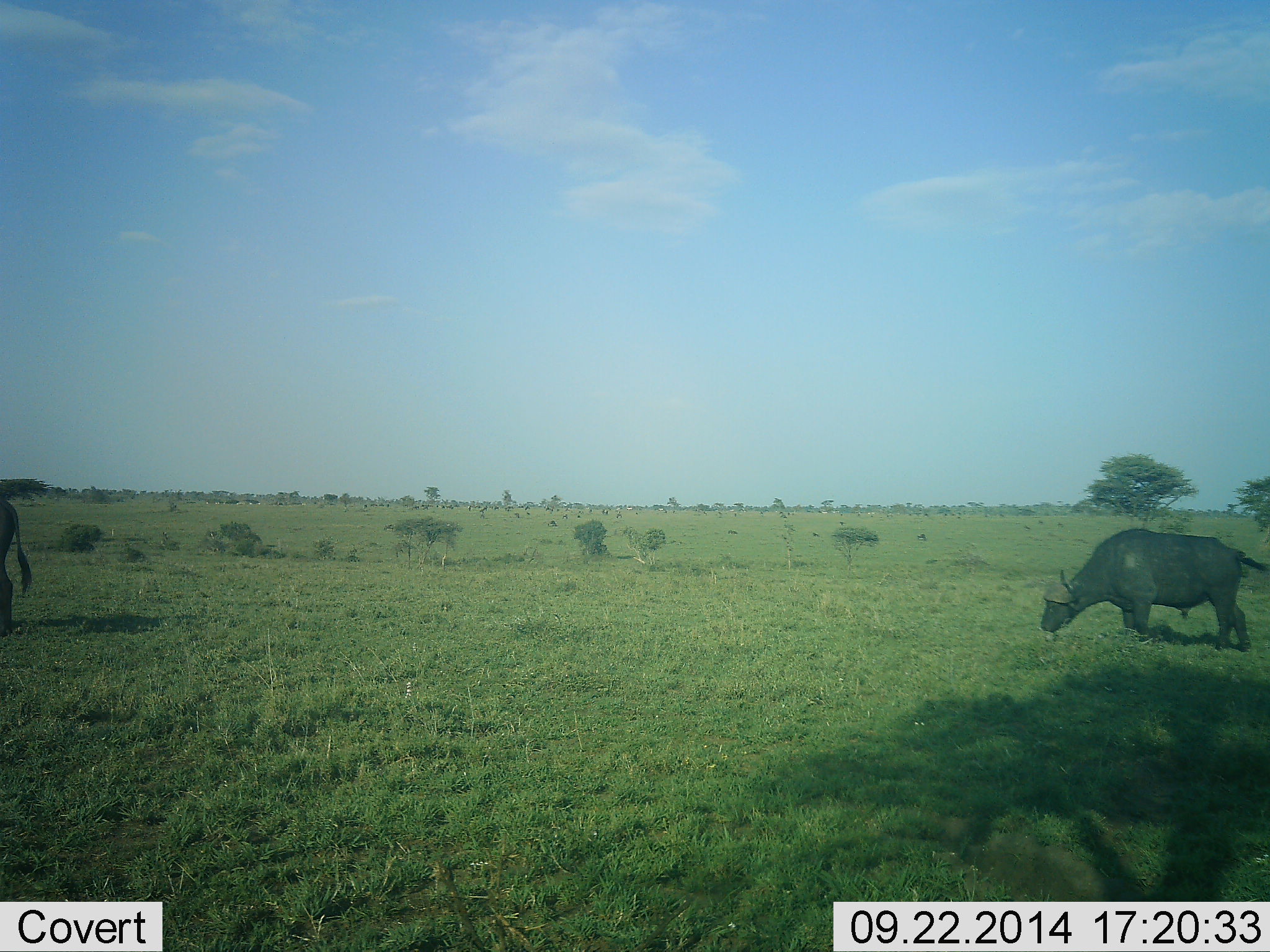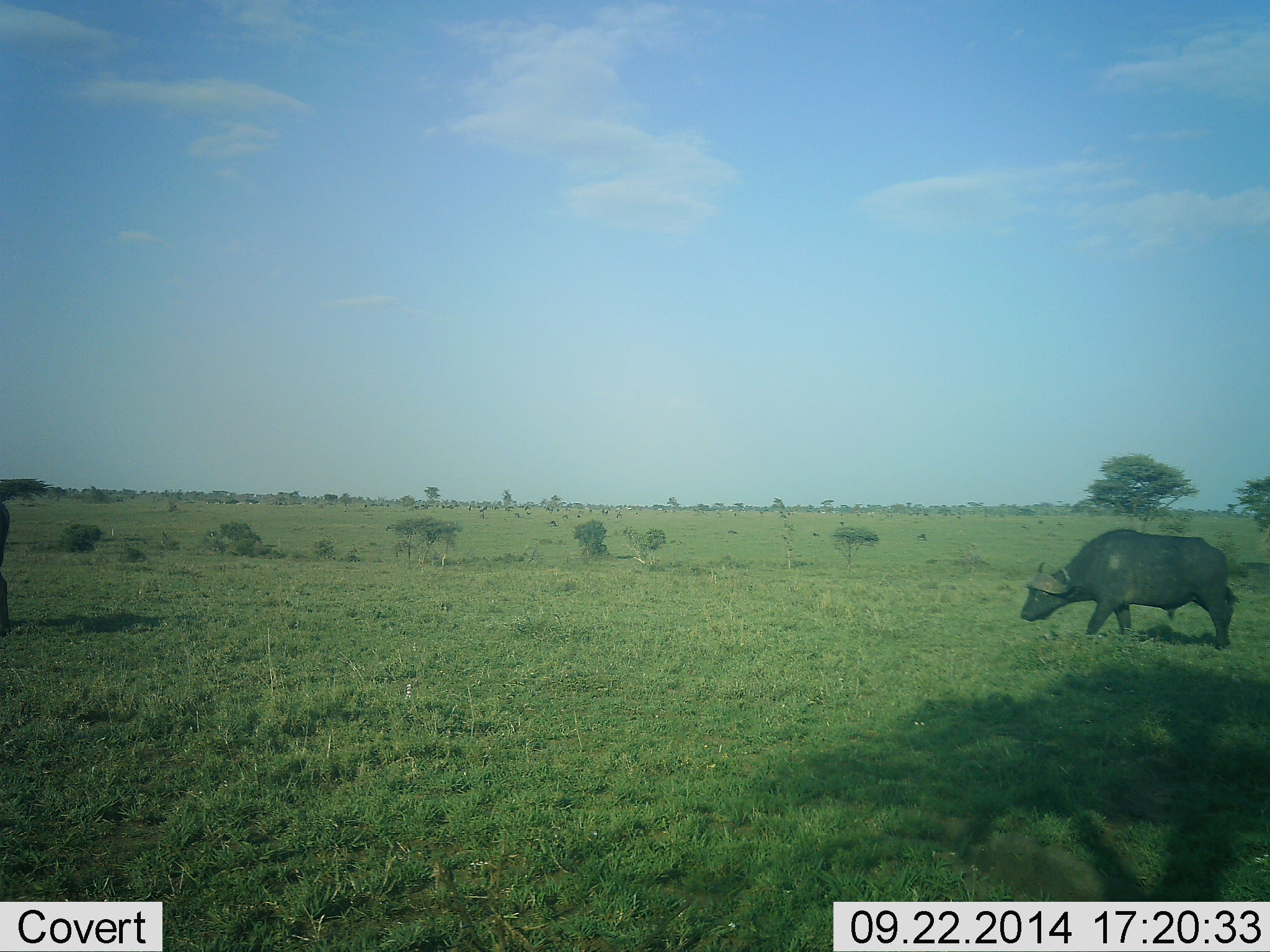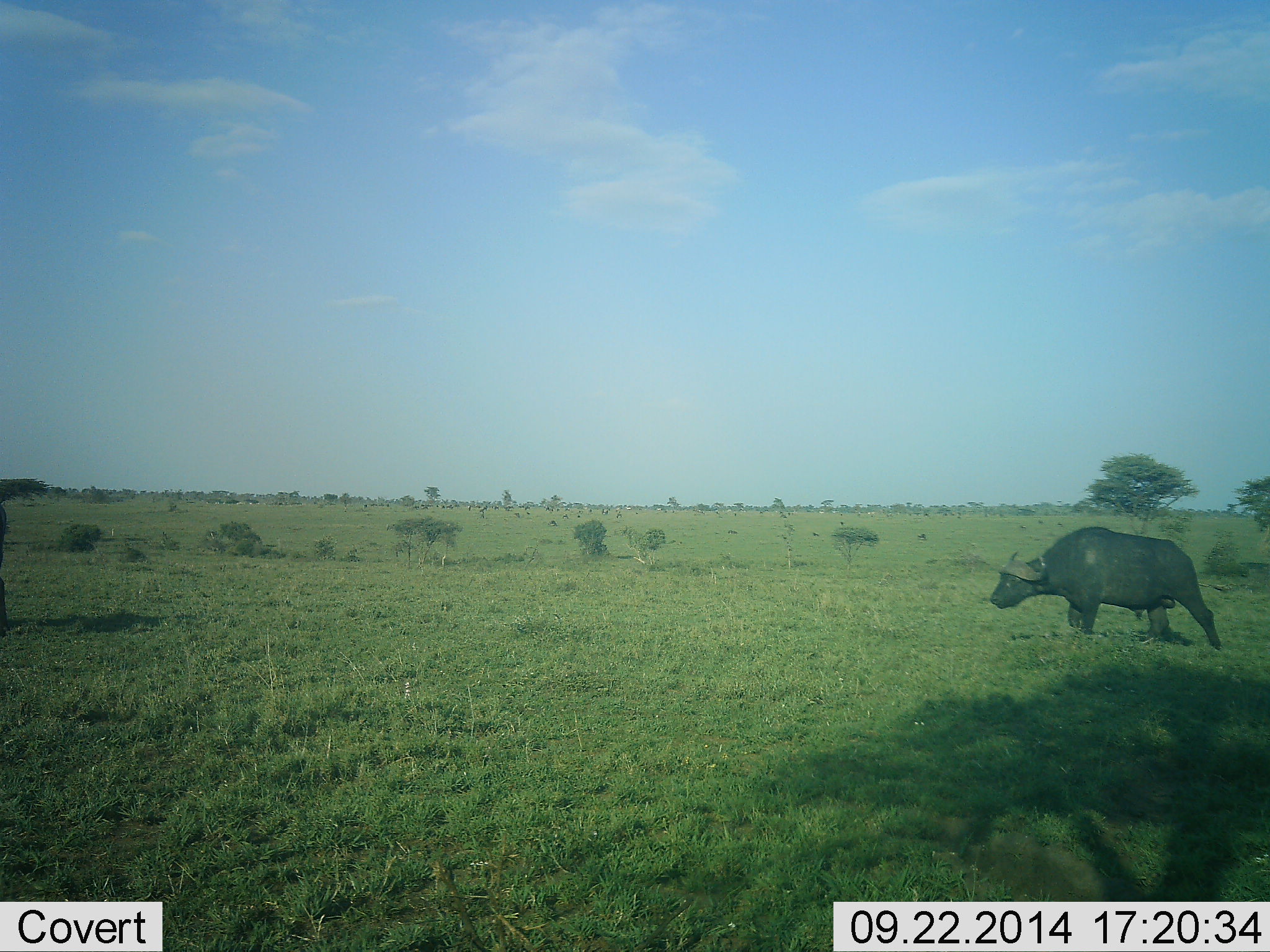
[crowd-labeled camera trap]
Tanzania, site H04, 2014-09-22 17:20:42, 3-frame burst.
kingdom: Animalia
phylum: Chordata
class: Mammalia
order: Artiodactyla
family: Bovidae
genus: Syncerus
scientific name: Syncerus caffer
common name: cape buffalo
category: buffalo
Buffalo (cape buffalo) (Syncerus caffer), count 2. Behavior (volunteer vote fractions): standing 10%, resting 0%, moving 90%, interacting 0%. Young present (vote fraction): 0%. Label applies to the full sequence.